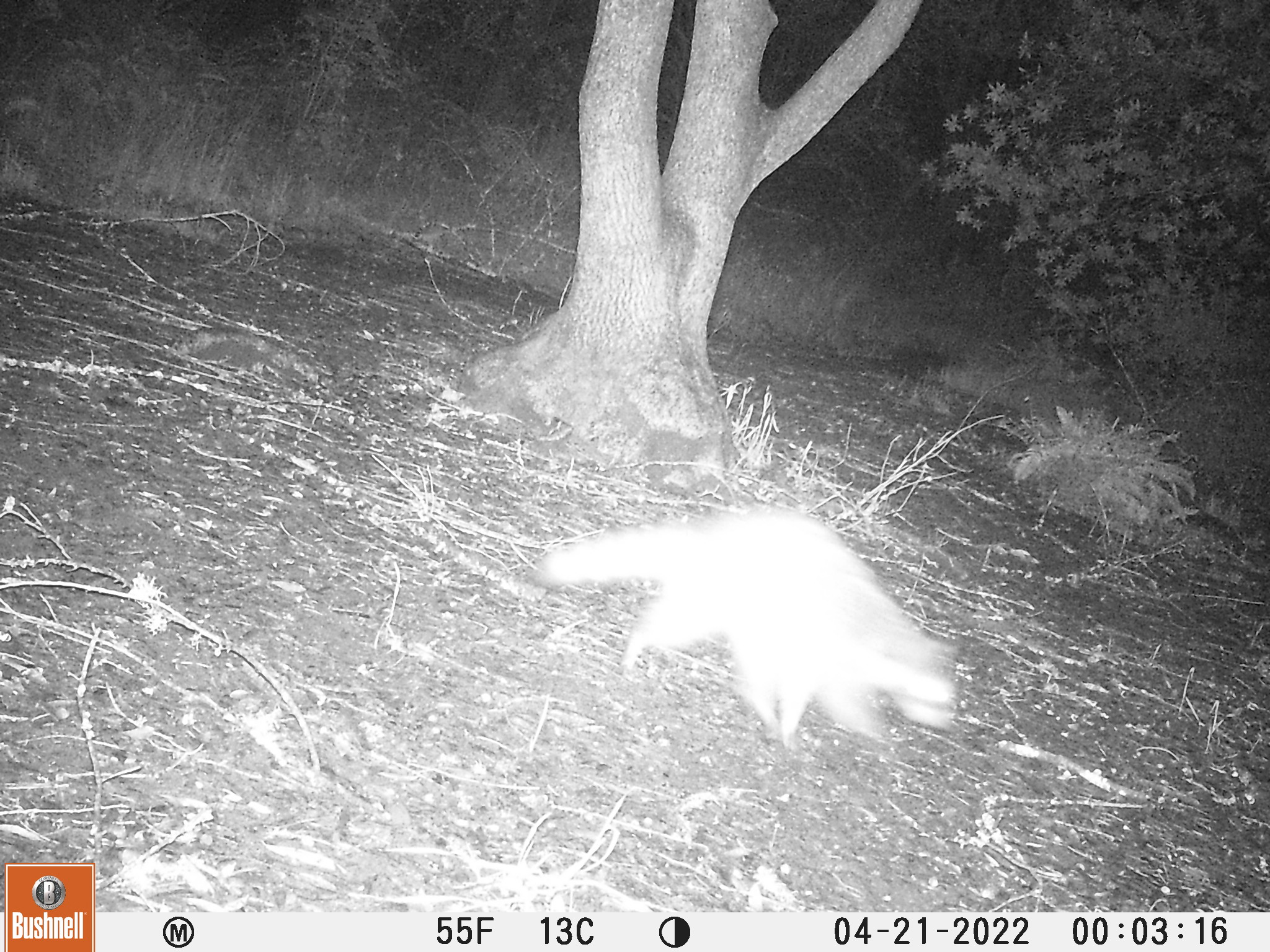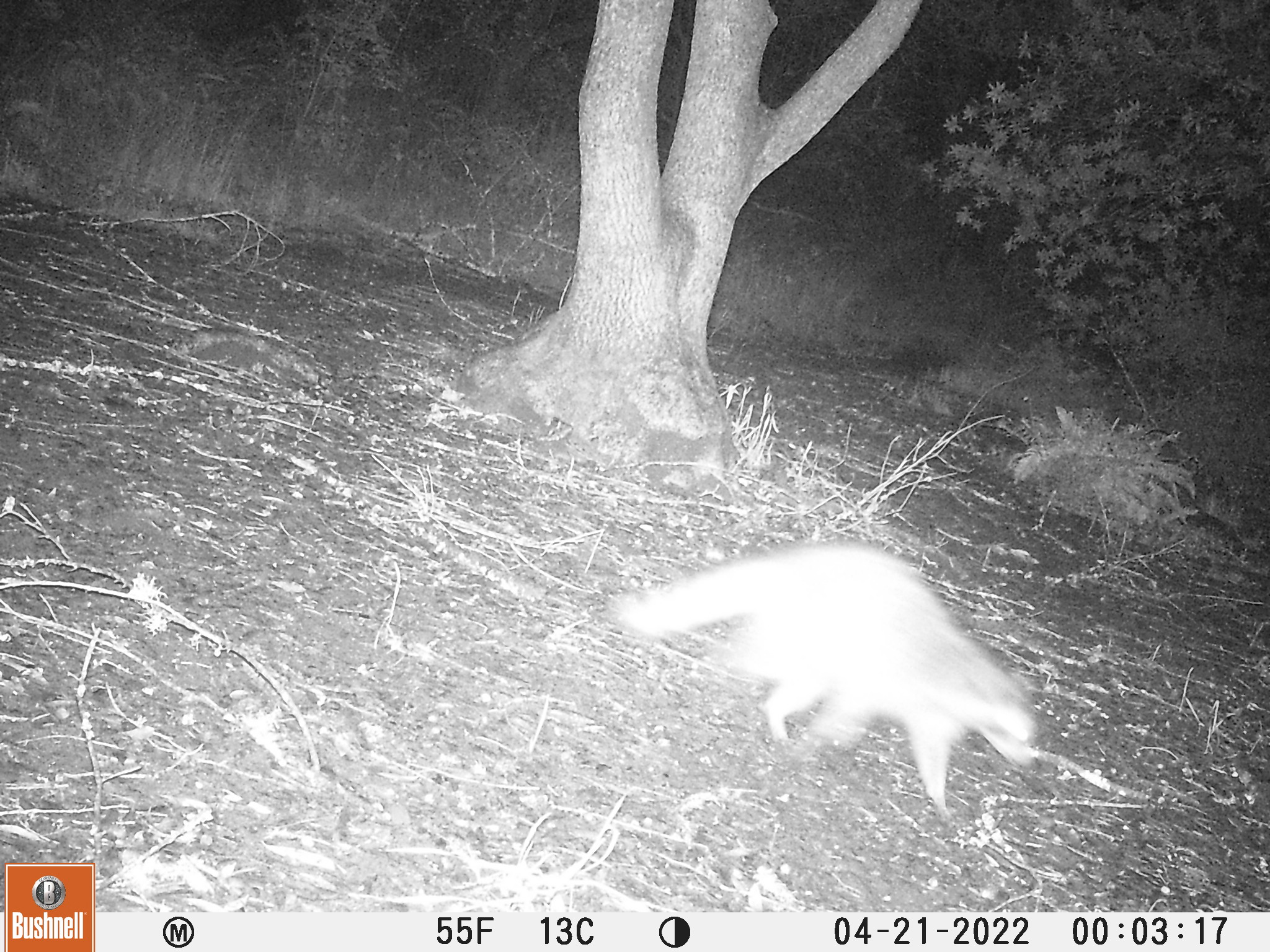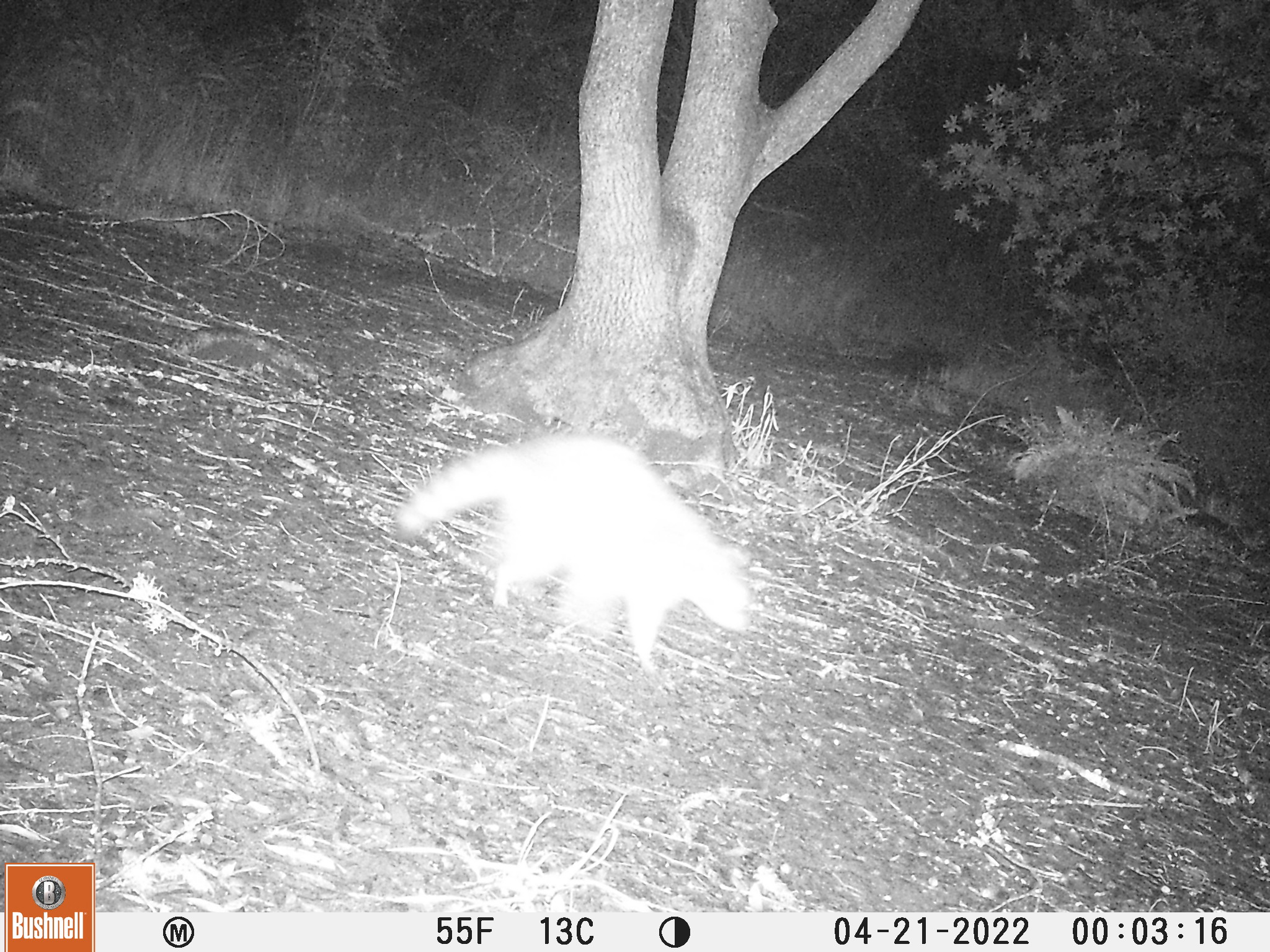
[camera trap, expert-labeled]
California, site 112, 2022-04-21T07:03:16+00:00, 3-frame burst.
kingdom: Animalia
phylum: Chordata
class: Mammalia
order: Carnivora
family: Mustelidae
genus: Taxidea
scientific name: Taxidea taxus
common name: american badger